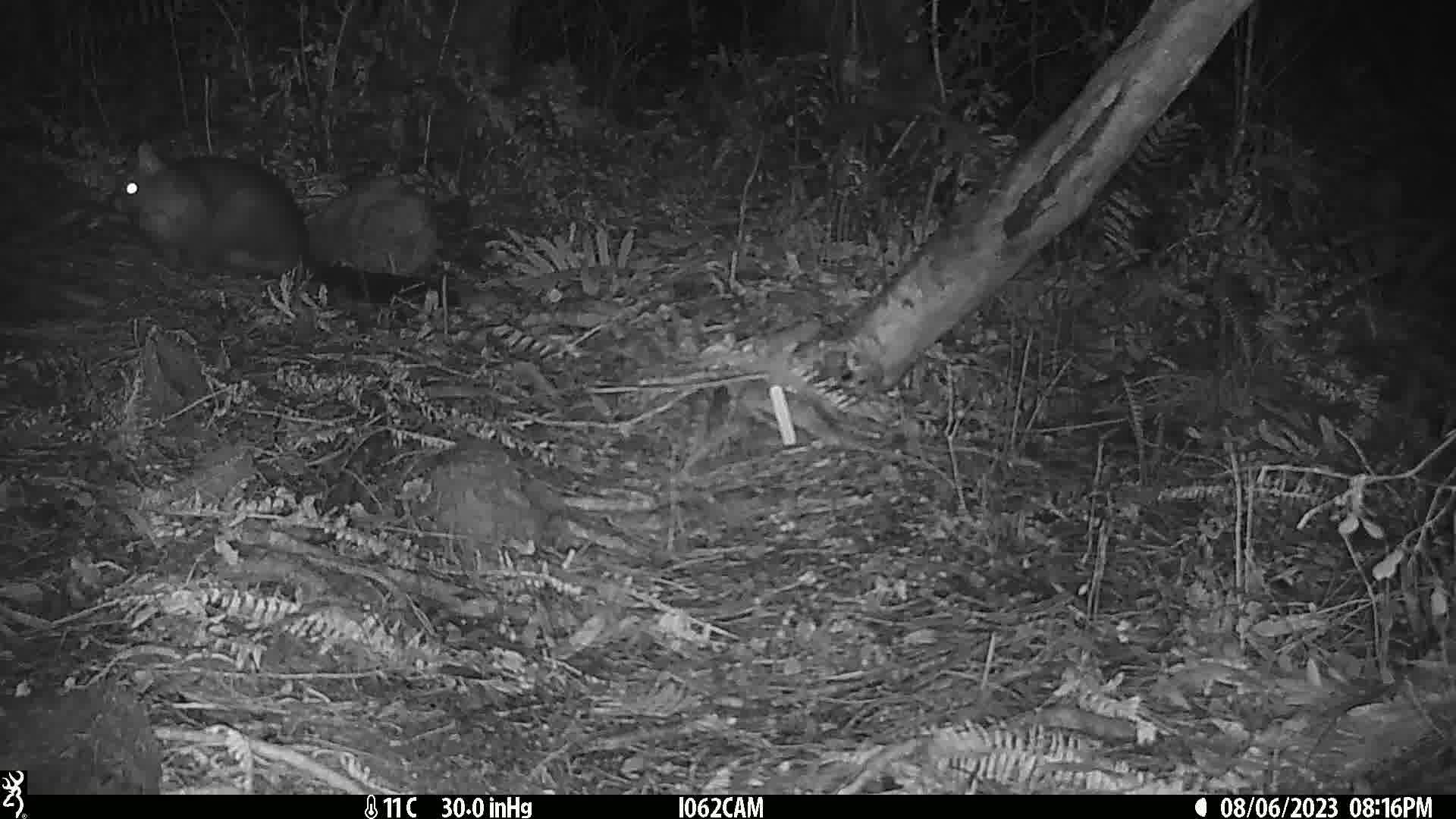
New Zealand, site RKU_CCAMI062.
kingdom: Animalia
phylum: Chordata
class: Mammalia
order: Diprotodontia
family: Phalangeridae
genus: Trichosurus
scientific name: Trichosurus vulpecula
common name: common brushtail possum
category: possum